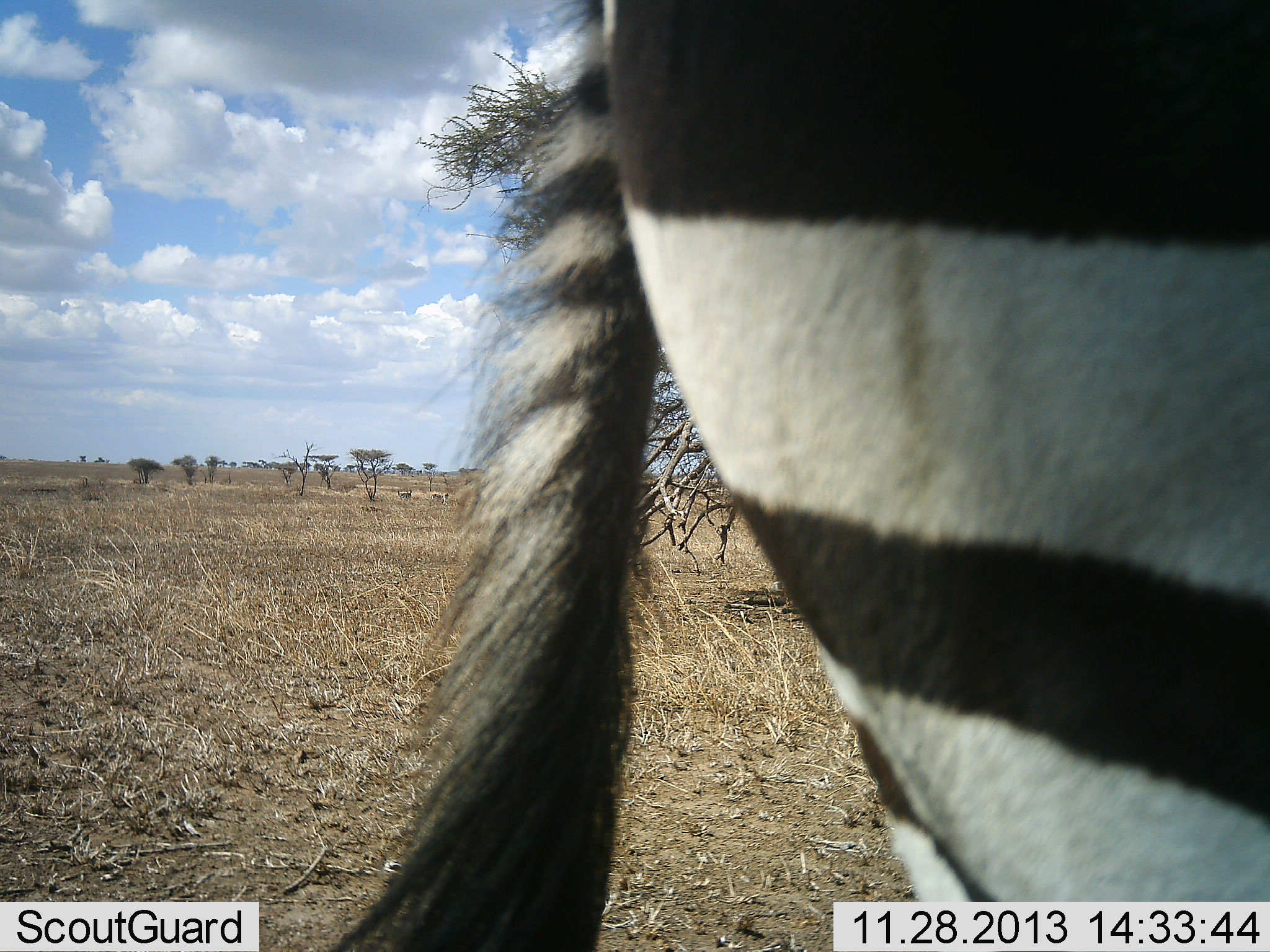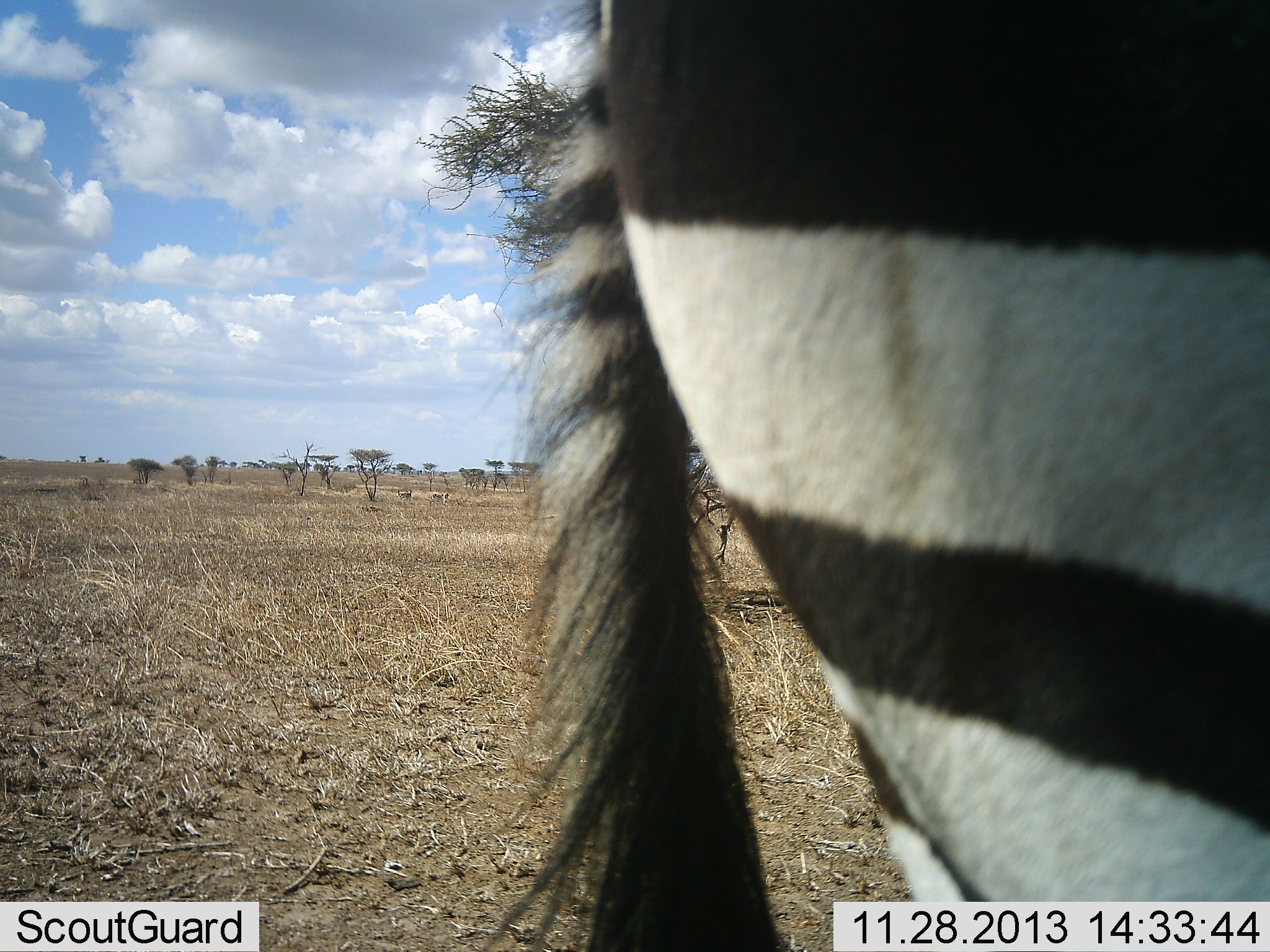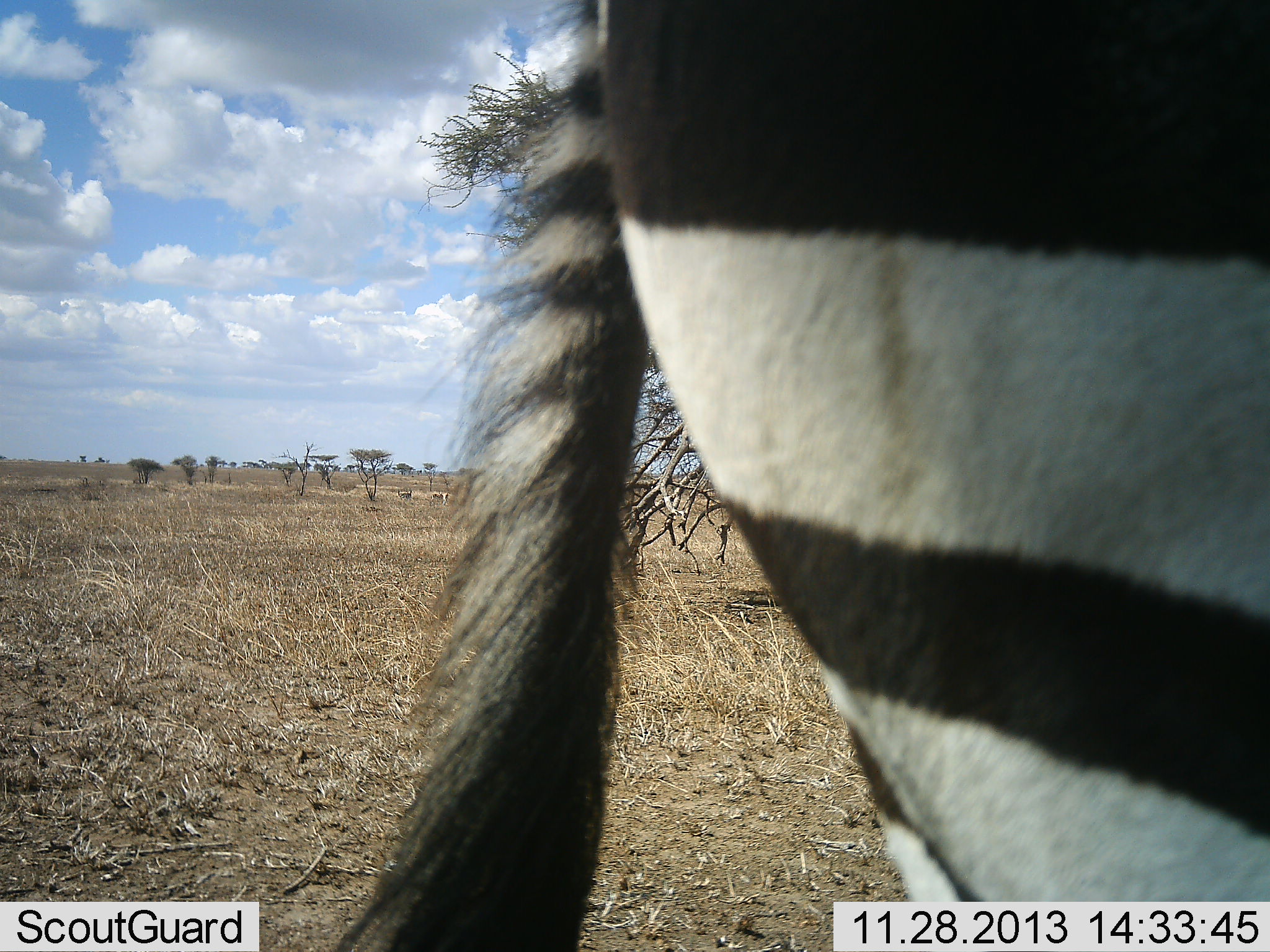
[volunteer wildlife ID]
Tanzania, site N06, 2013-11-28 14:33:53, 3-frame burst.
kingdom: Animalia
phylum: Chordata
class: Mammalia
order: Perissodactyla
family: Equidae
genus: Equus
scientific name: Equus quagga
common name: plains zebra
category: zebra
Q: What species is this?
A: Zebra (plains zebra) (Equus quagga).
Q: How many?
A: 1.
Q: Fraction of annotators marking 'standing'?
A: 90%.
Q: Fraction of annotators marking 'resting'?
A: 0%.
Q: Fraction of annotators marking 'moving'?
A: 10%.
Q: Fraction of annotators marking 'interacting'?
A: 0%.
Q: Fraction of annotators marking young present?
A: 0%.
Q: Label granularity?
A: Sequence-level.